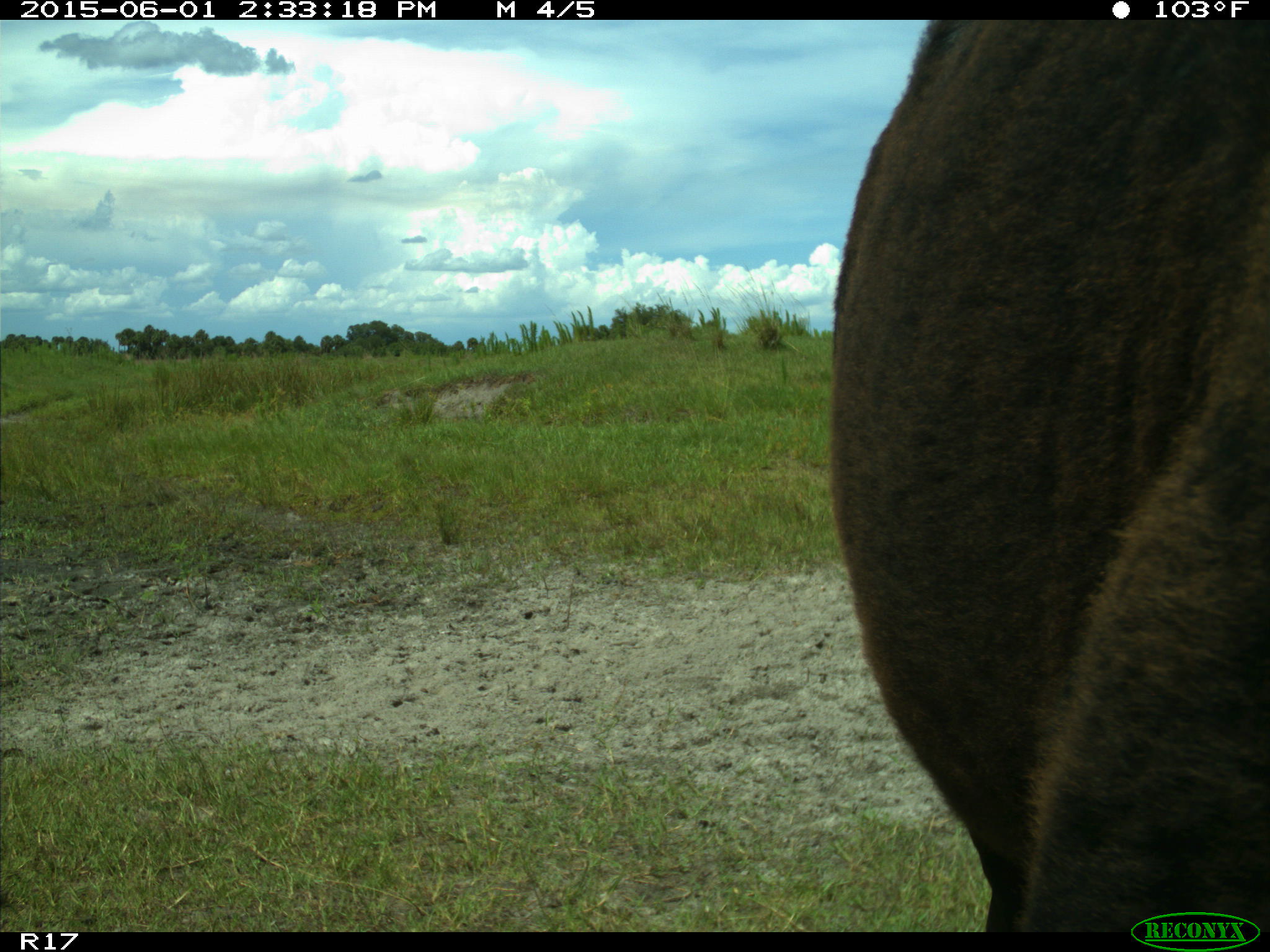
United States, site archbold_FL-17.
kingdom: Animalia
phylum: Chordata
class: Mammalia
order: Artiodactyla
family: Bovidae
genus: Bos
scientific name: Bos taurus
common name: domestic cow